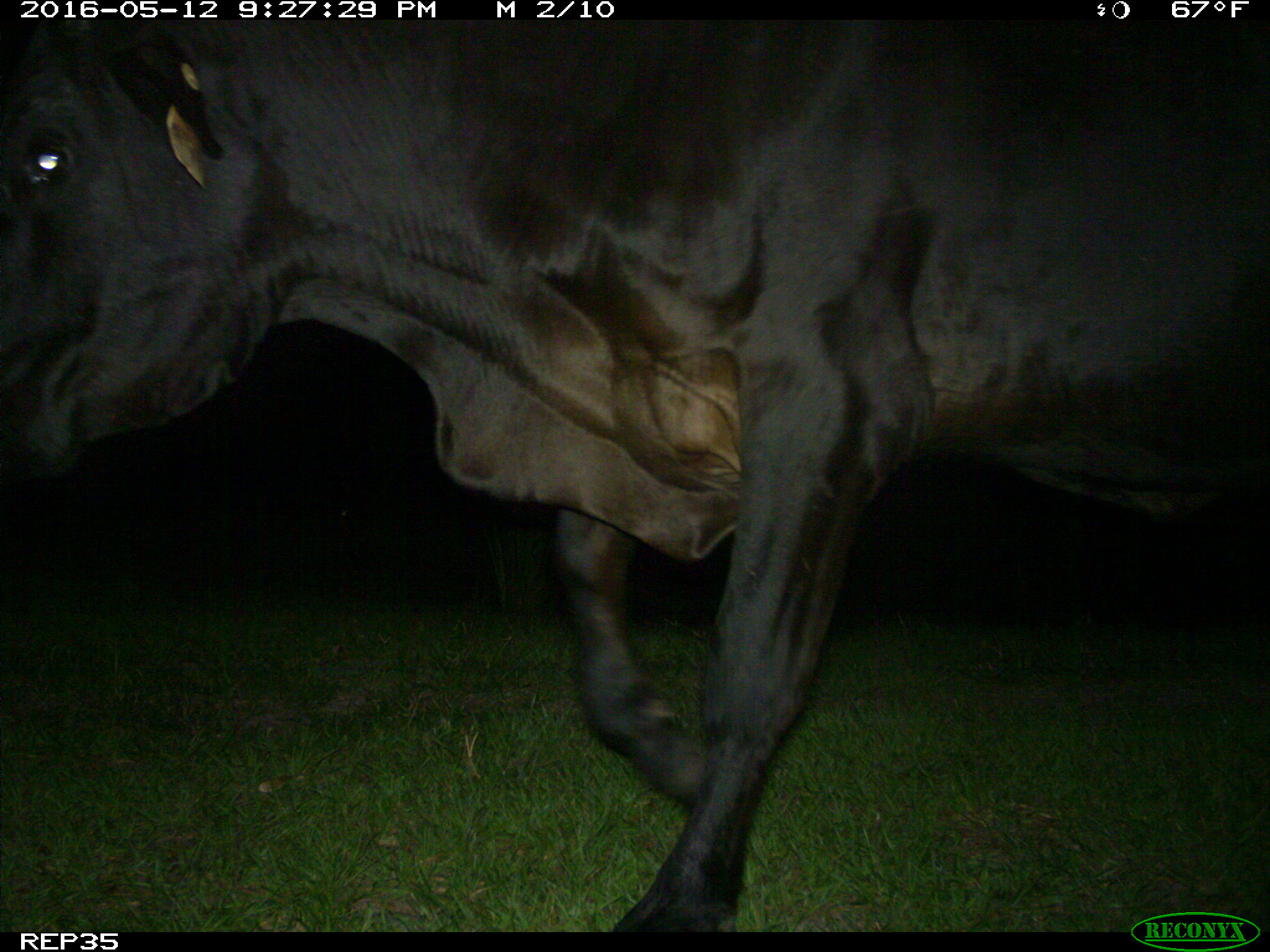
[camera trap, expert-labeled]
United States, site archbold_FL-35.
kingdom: Animalia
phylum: Chordata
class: Mammalia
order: Artiodactyla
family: Bovidae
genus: Bos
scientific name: Bos taurus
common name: domestic cow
Bos taurus (domestic cow).